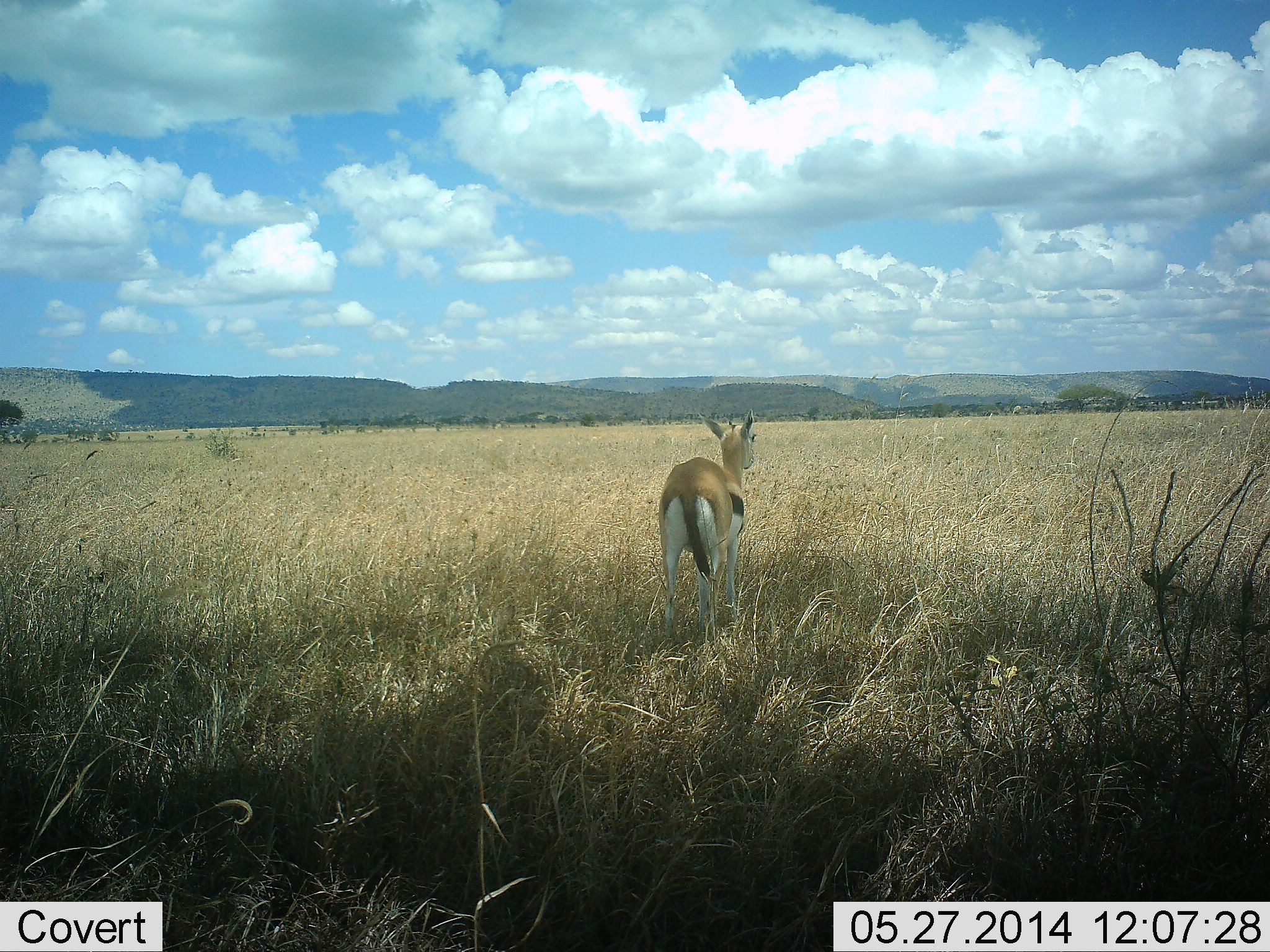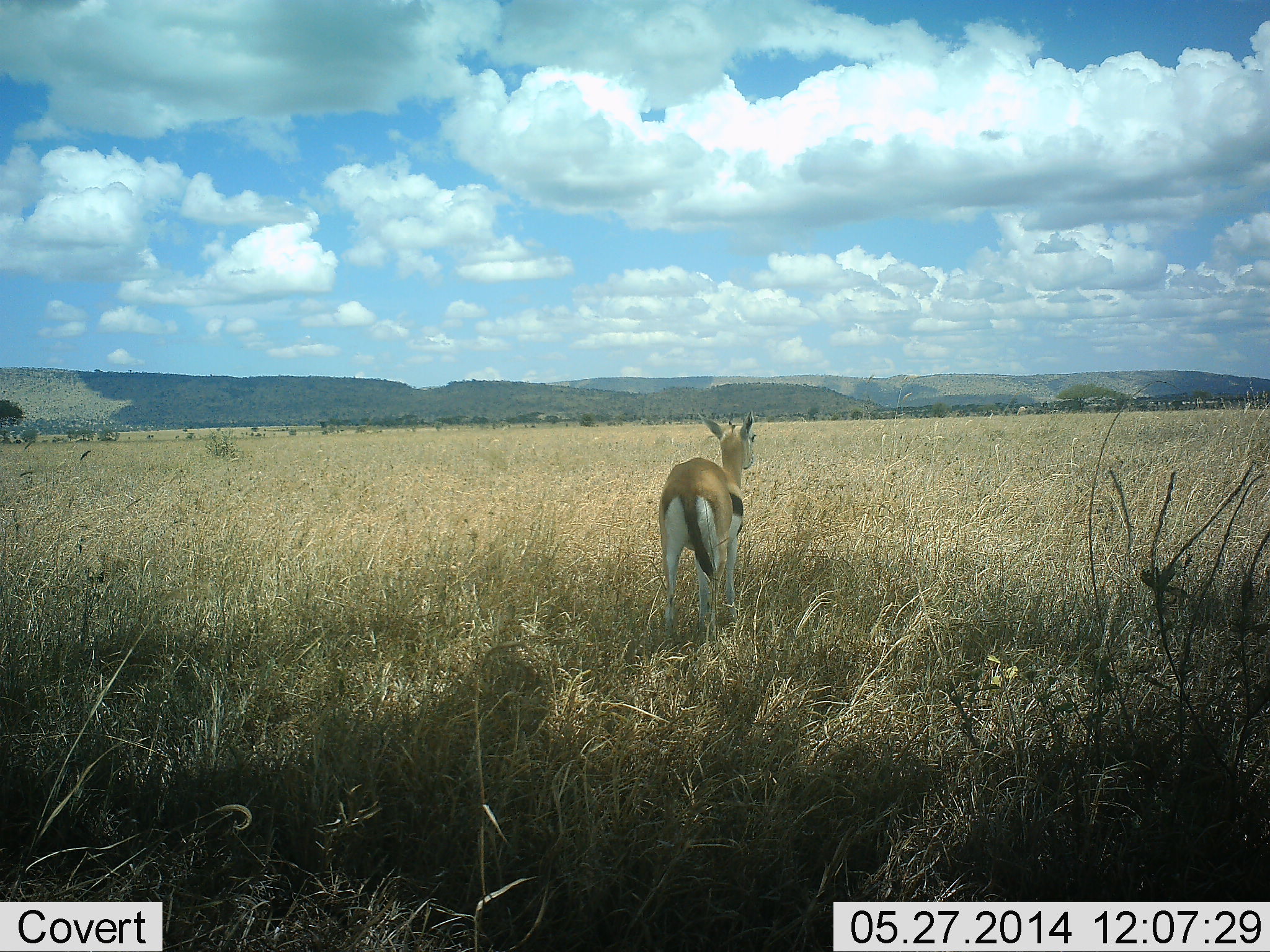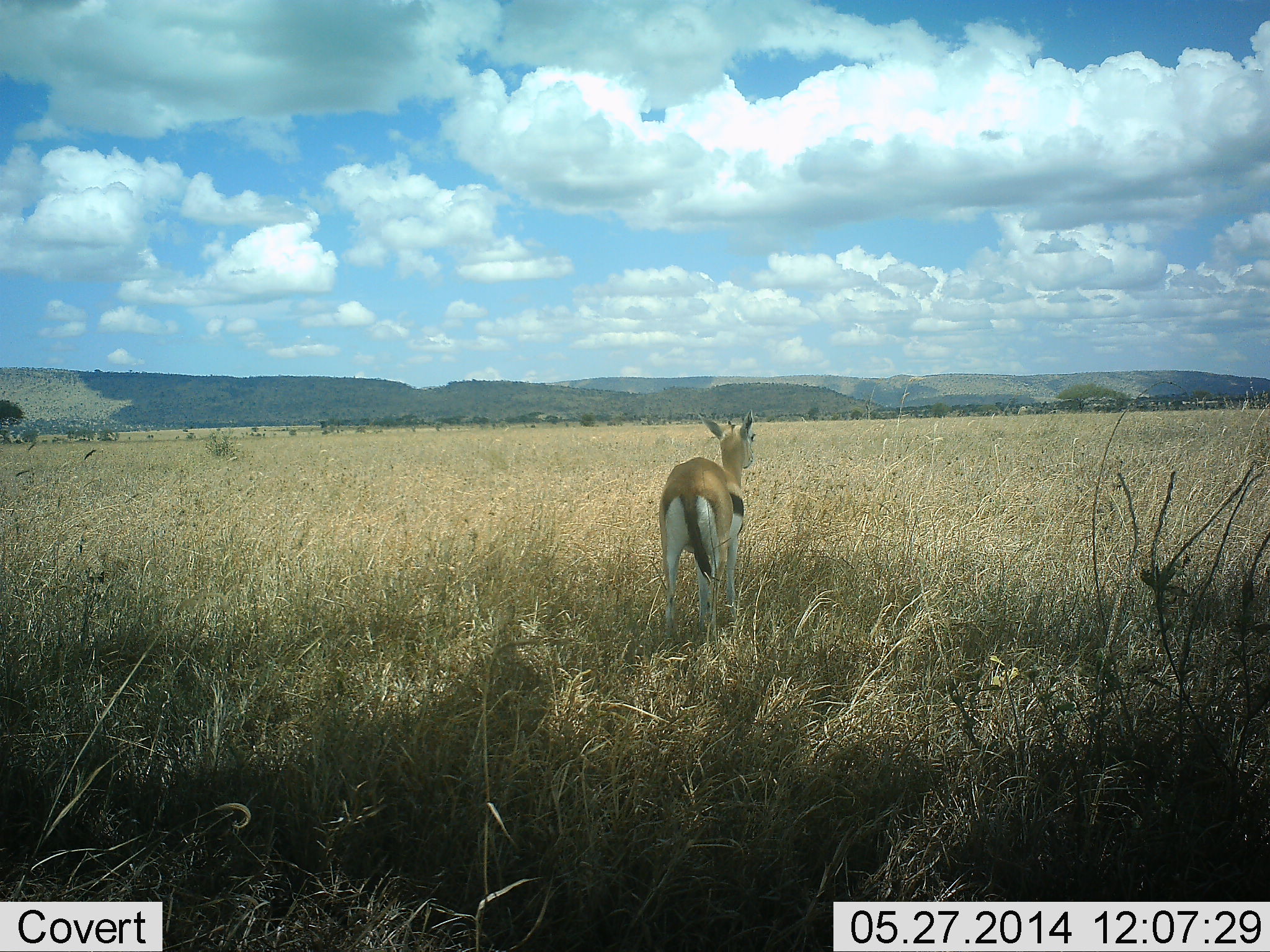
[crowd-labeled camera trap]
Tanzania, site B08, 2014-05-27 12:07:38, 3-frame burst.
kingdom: Animalia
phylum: Chordata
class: Mammalia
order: Artiodactyla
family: Bovidae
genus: Eudorcas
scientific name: Eudorcas thomsonii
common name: thomson's gazelle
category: gazellethomsons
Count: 1.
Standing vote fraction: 100%.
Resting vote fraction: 0%.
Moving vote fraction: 0%.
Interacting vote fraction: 0%.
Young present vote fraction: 10%.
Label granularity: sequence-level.